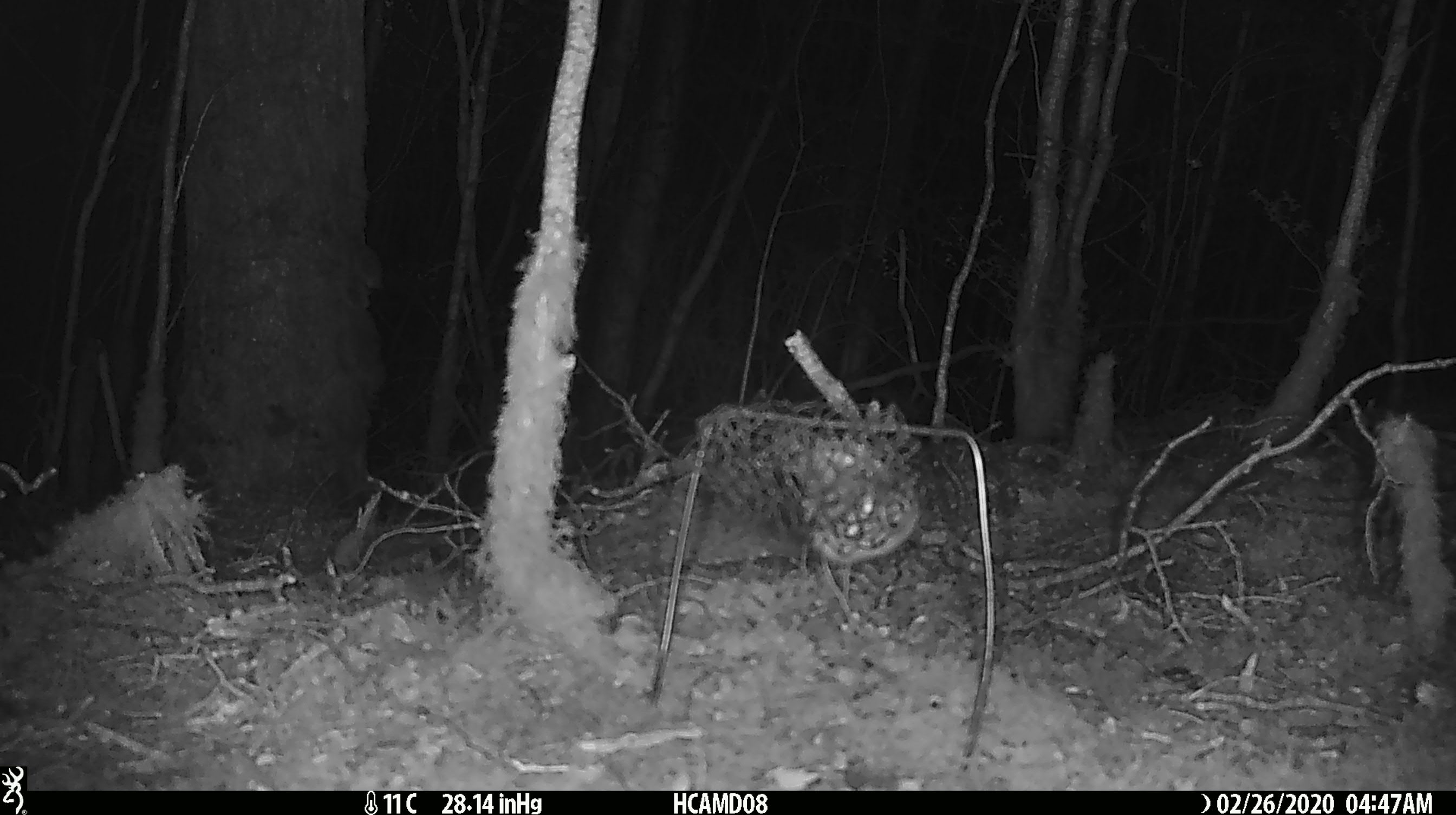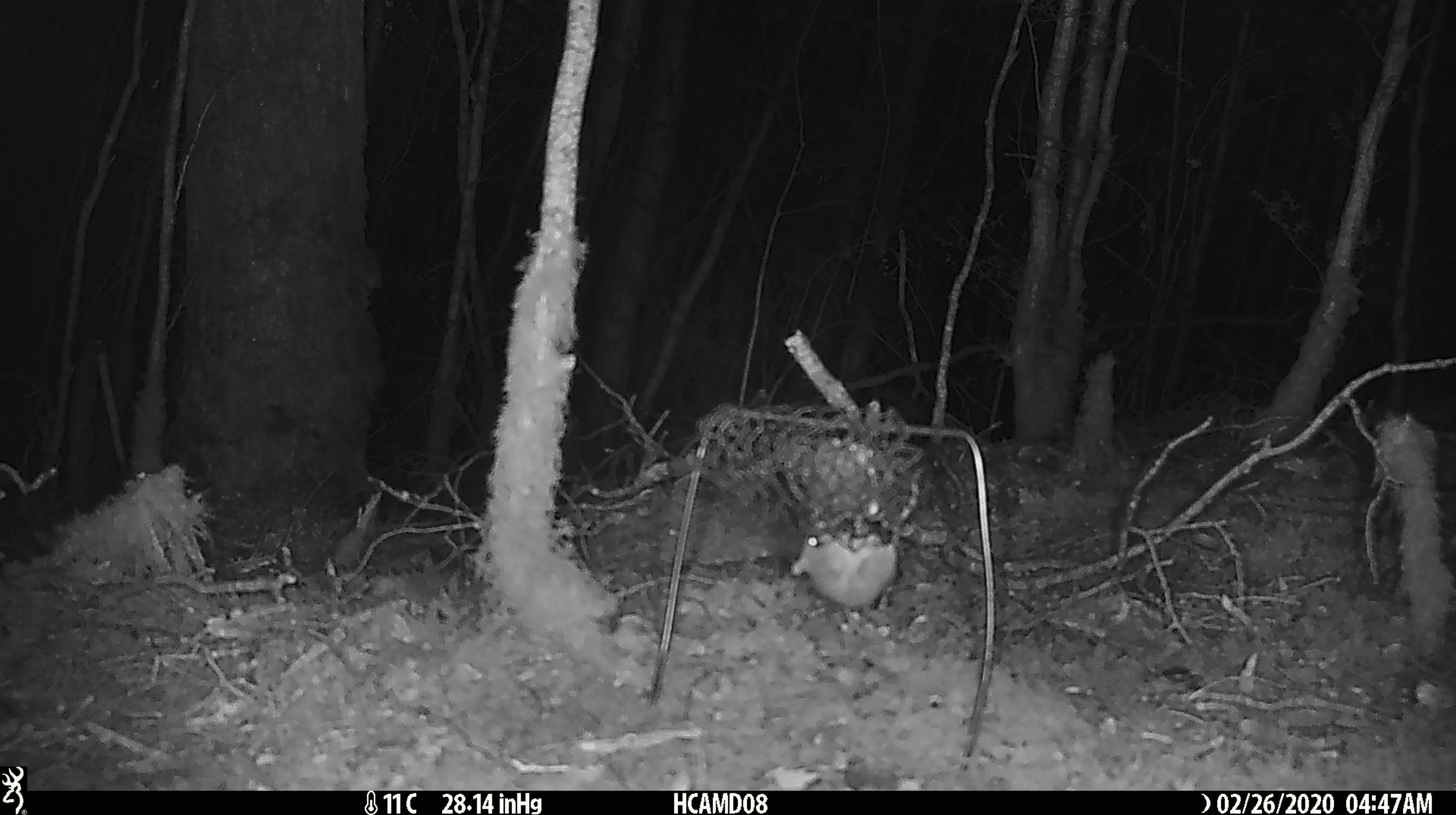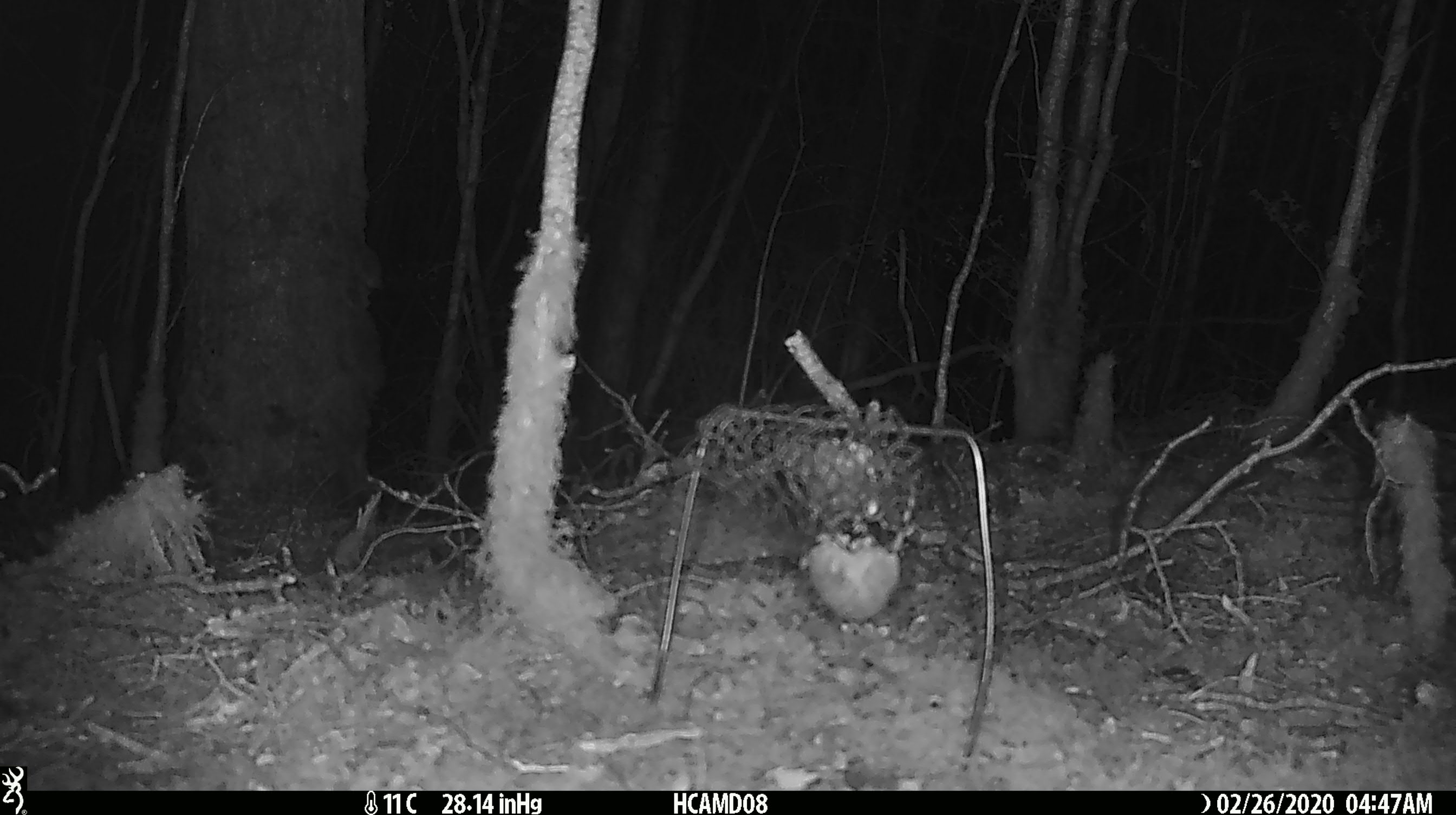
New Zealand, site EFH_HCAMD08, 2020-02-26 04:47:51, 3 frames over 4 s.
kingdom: Animalia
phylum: Chordata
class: Mammalia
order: Rodentia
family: Muridae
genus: Mus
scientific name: Mus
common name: mouse